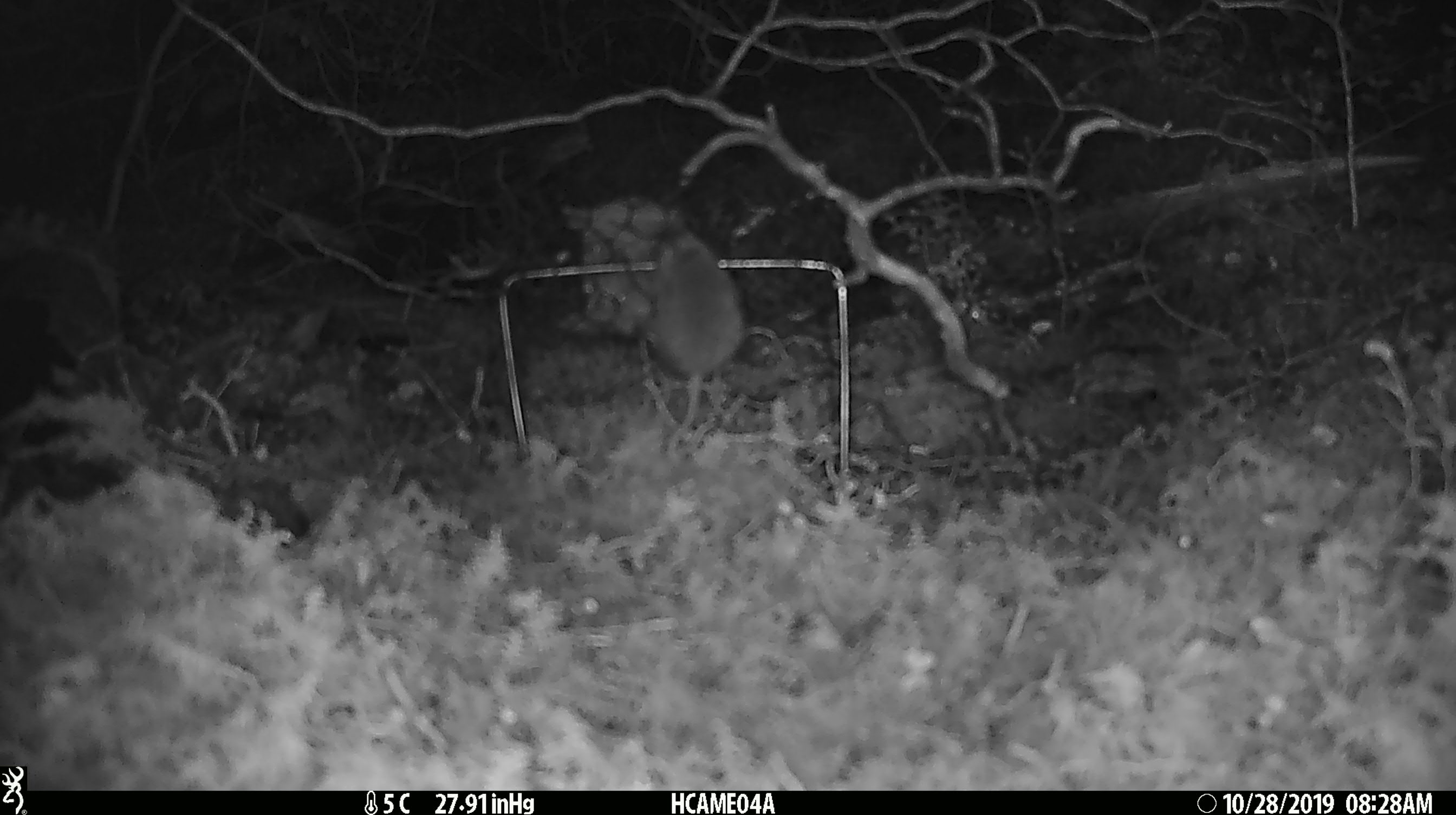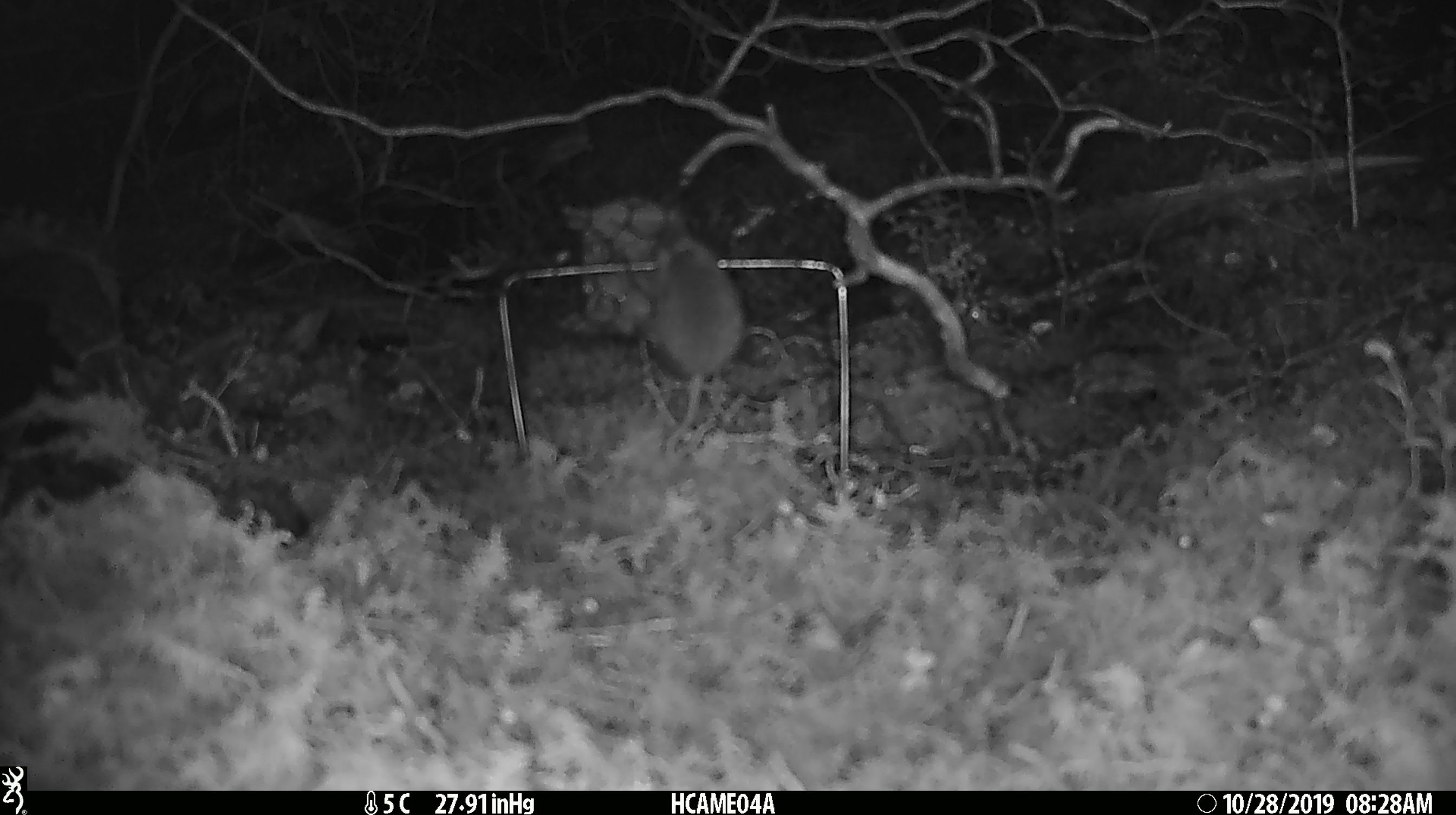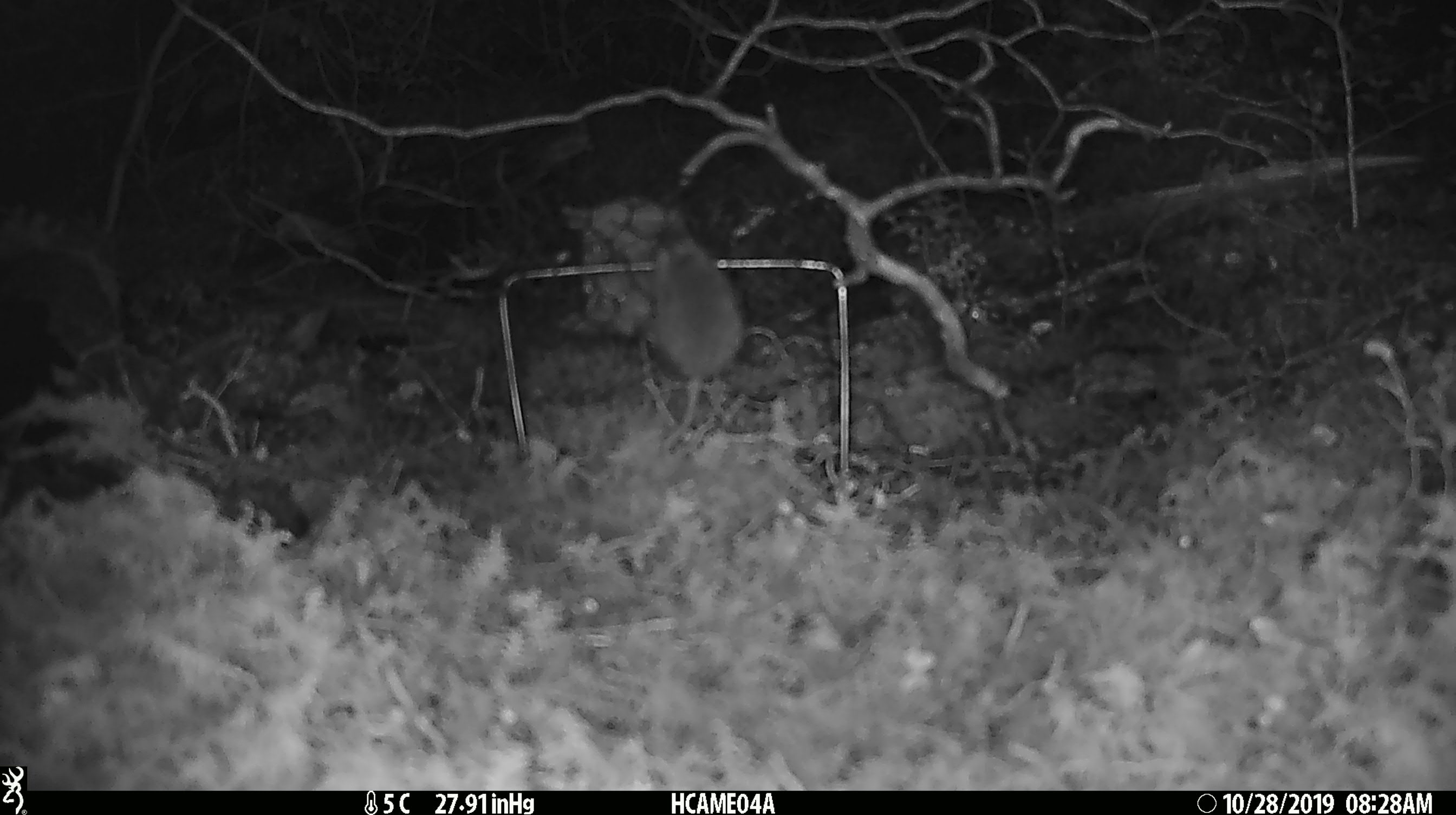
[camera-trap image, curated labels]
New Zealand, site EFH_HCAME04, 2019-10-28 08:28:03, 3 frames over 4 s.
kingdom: Animalia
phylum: Chordata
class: Mammalia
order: Rodentia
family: Muridae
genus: Mus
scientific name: Mus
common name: mouse